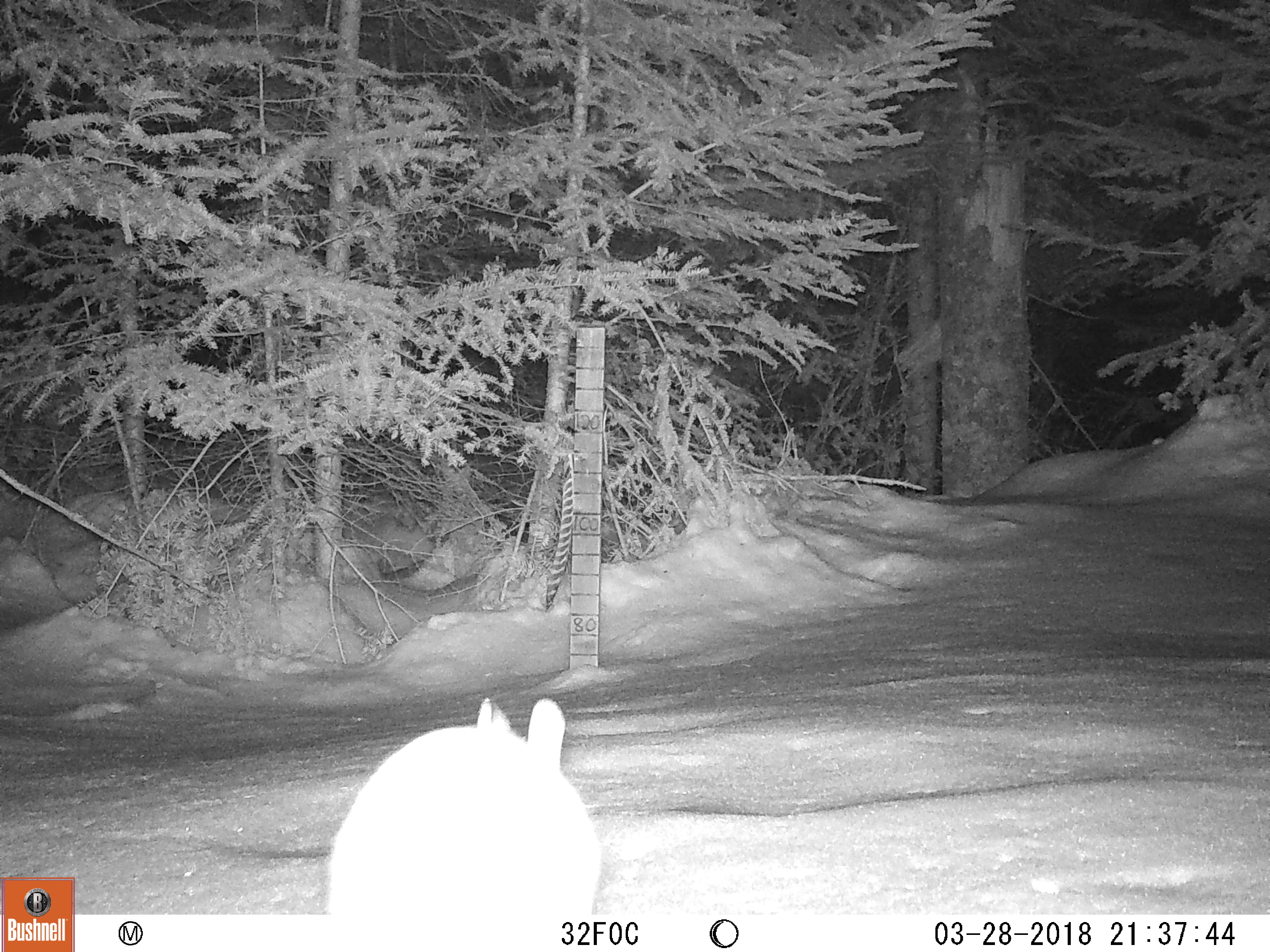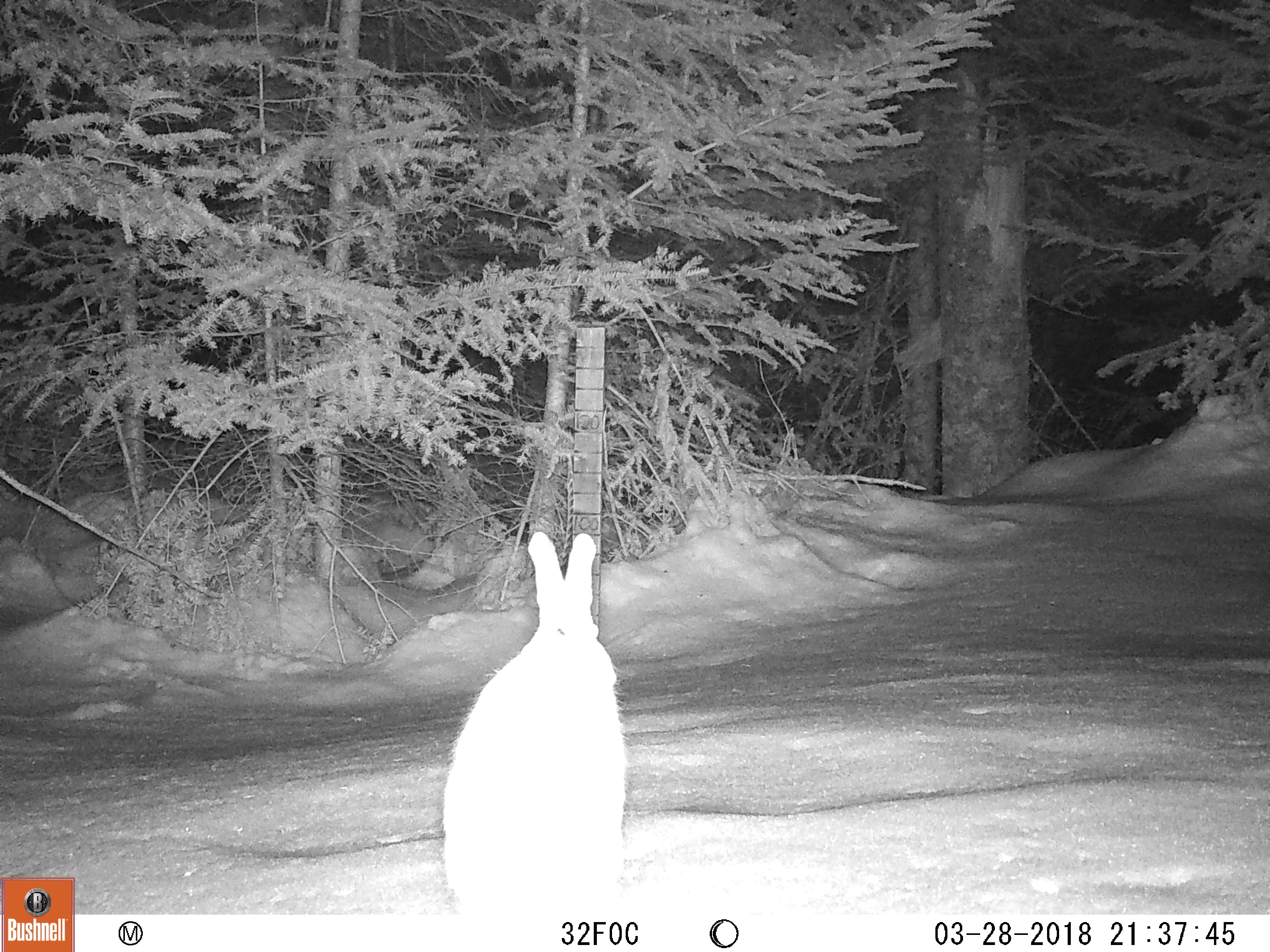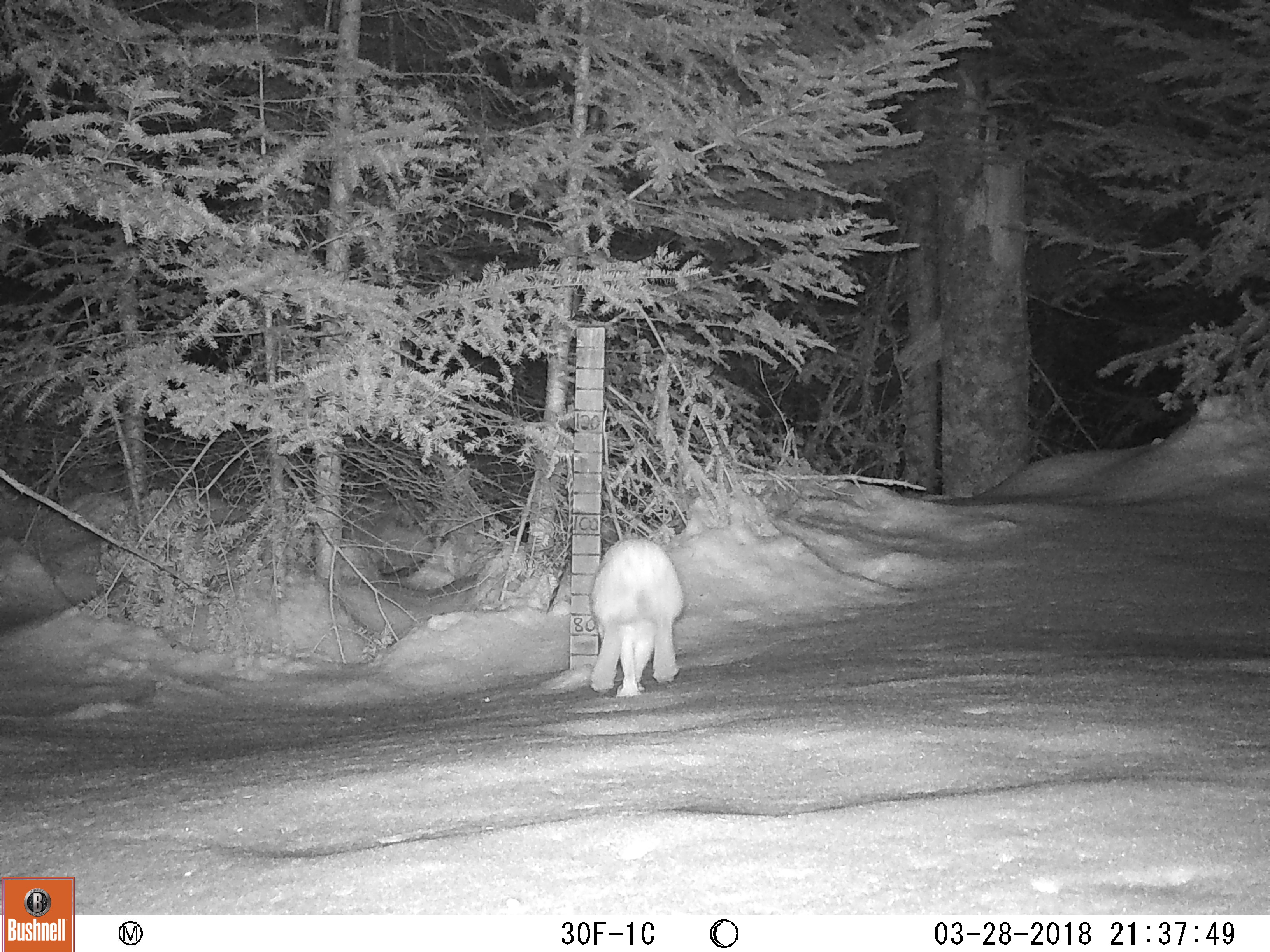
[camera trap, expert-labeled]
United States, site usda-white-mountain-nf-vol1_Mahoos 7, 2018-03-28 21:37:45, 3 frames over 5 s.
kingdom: Animalia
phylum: Chordata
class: Mammalia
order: Lagomorpha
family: Leporidae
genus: Lepus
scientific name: Lepus americanus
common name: snowshoe hare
Snowshoe hare (Lepus americanus).